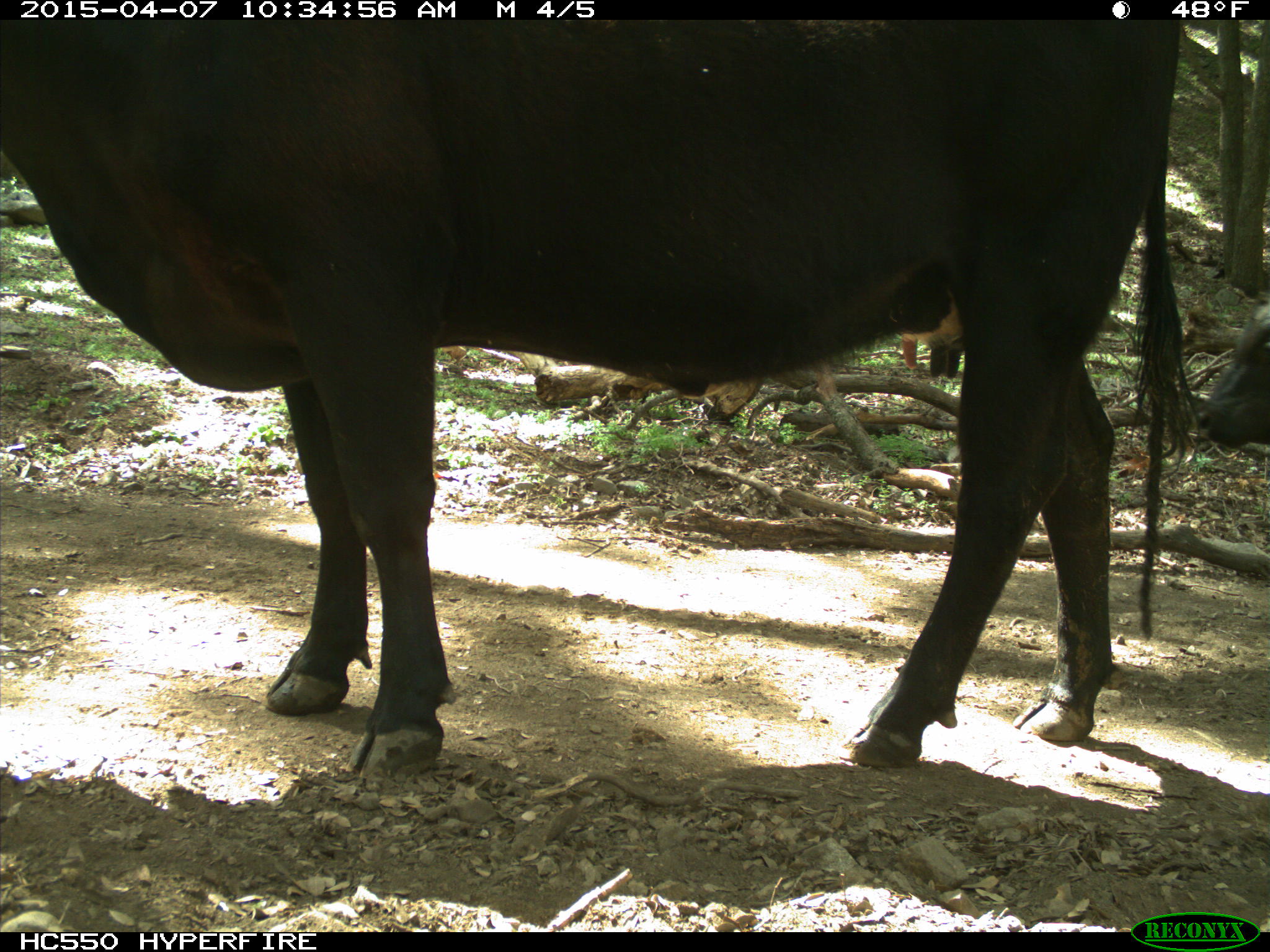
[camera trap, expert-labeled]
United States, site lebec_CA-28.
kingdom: Animalia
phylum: Chordata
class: Mammalia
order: Artiodactyla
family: Bovidae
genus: Bos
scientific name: Bos taurus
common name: domestic cow